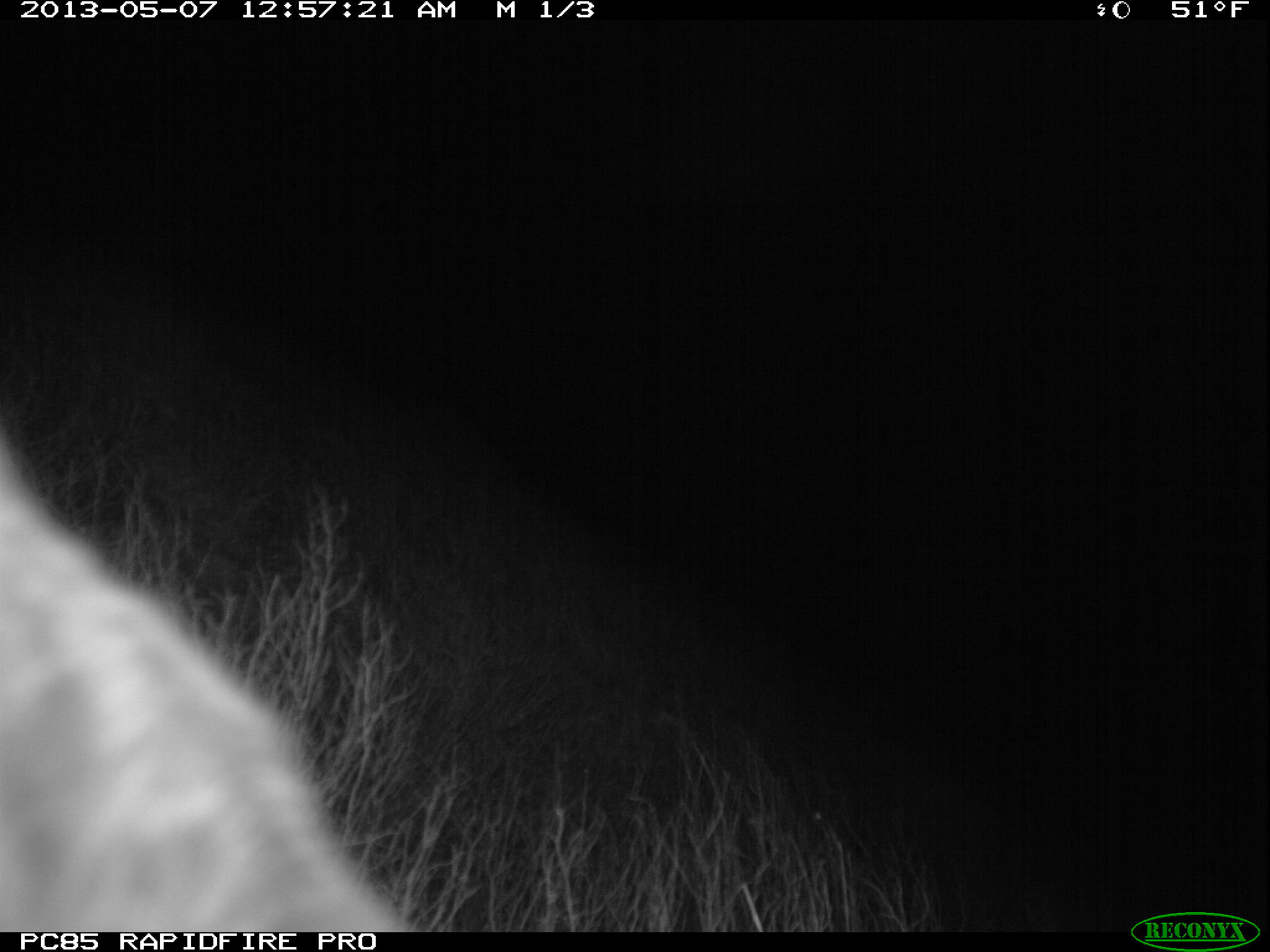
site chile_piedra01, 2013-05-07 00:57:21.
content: unidentified animal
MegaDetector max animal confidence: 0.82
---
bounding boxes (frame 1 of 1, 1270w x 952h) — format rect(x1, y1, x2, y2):
unknown: rect(0, 413, 420, 932)